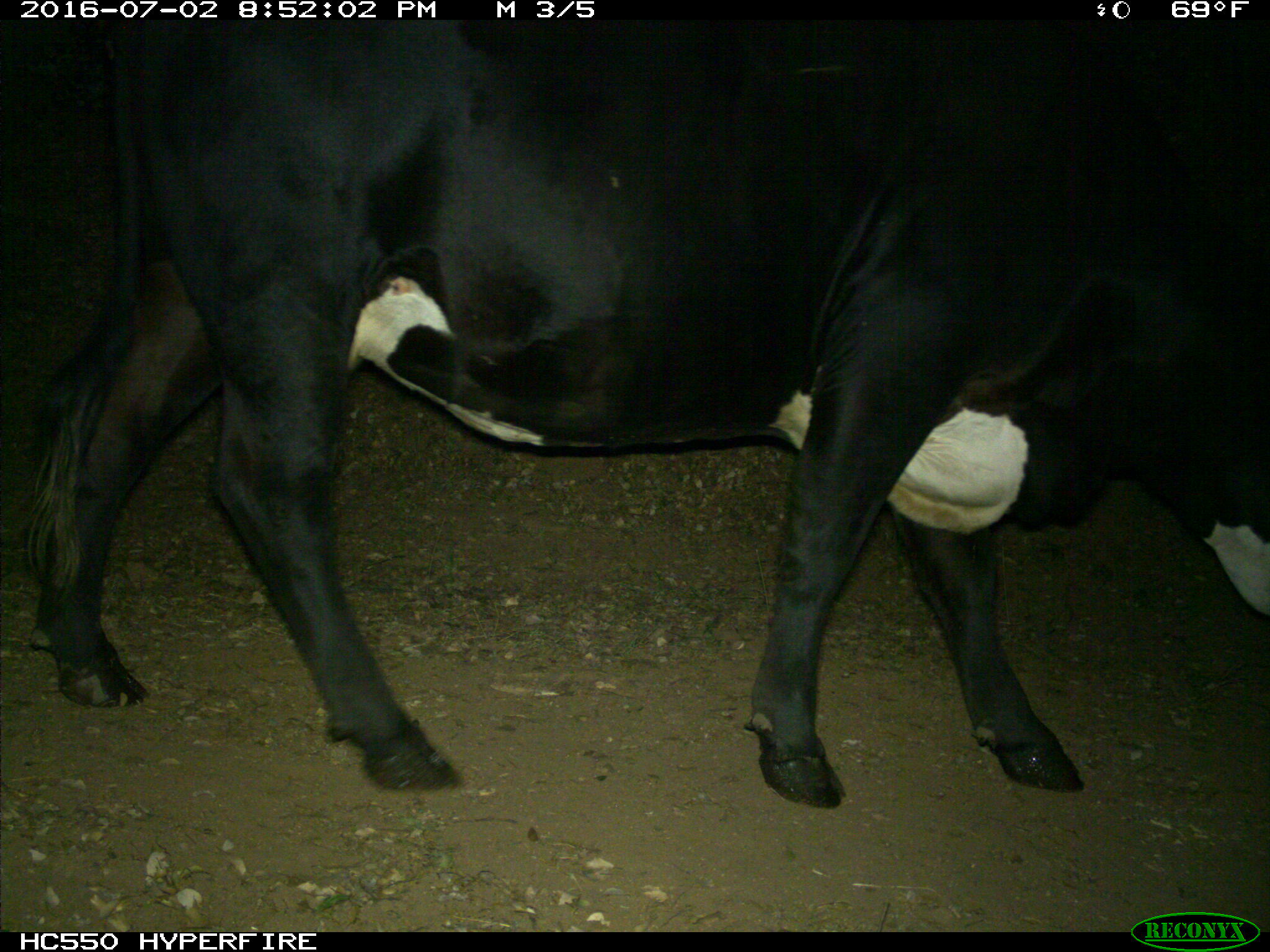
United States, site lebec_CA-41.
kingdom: Animalia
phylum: Chordata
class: Mammalia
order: Artiodactyla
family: Bovidae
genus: Bos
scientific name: Bos taurus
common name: domestic cow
Bos taurus (domestic cow).